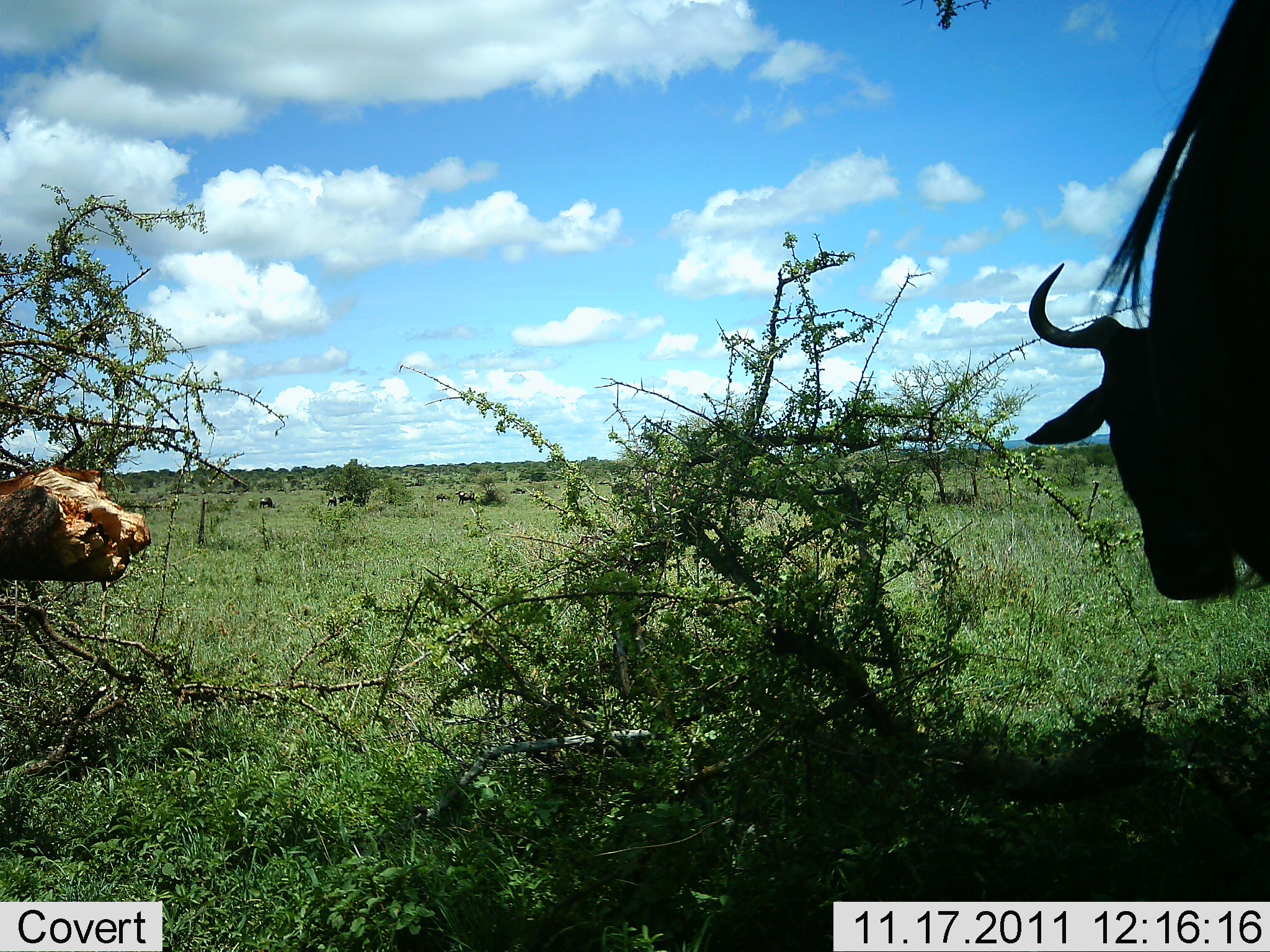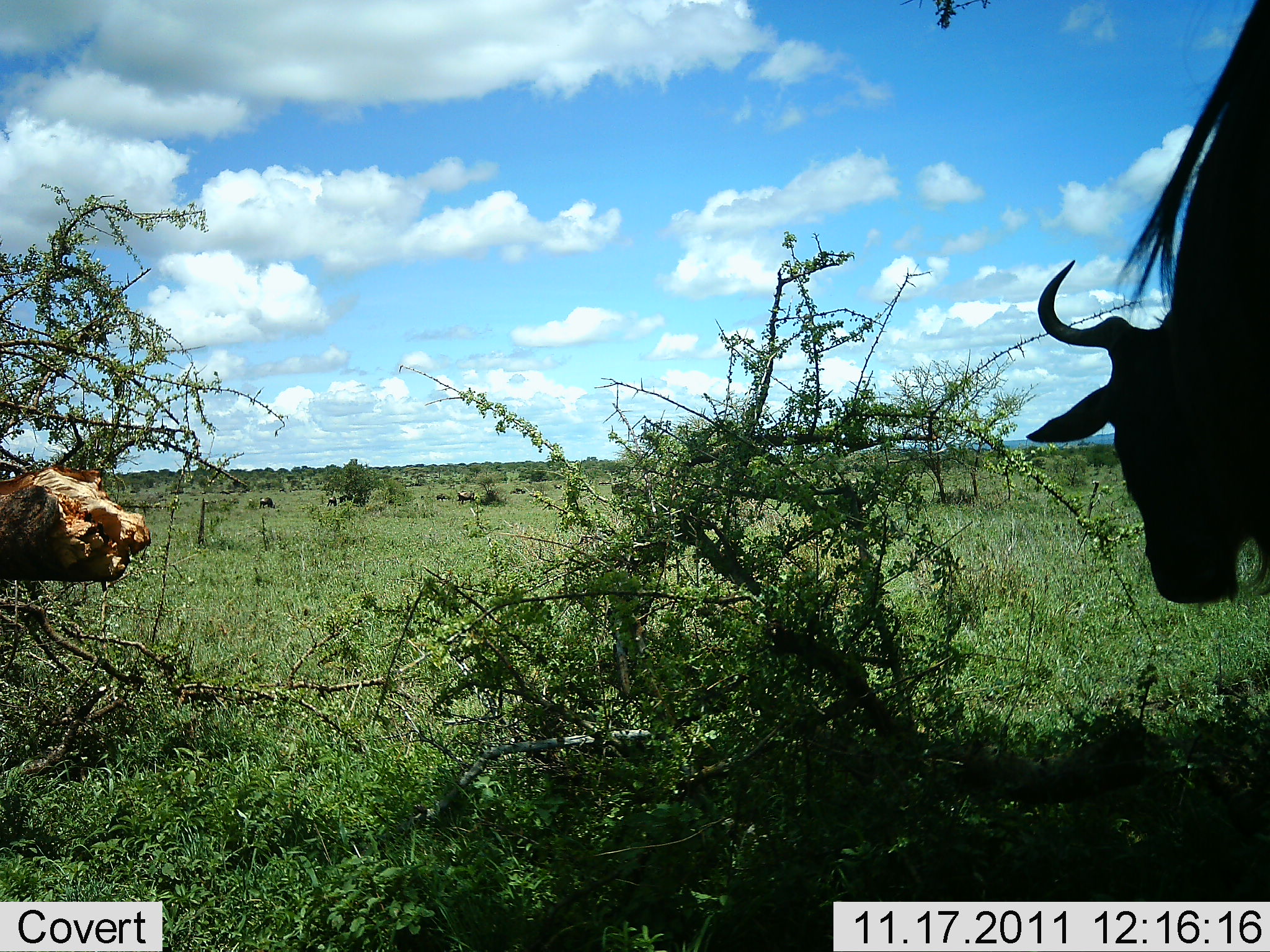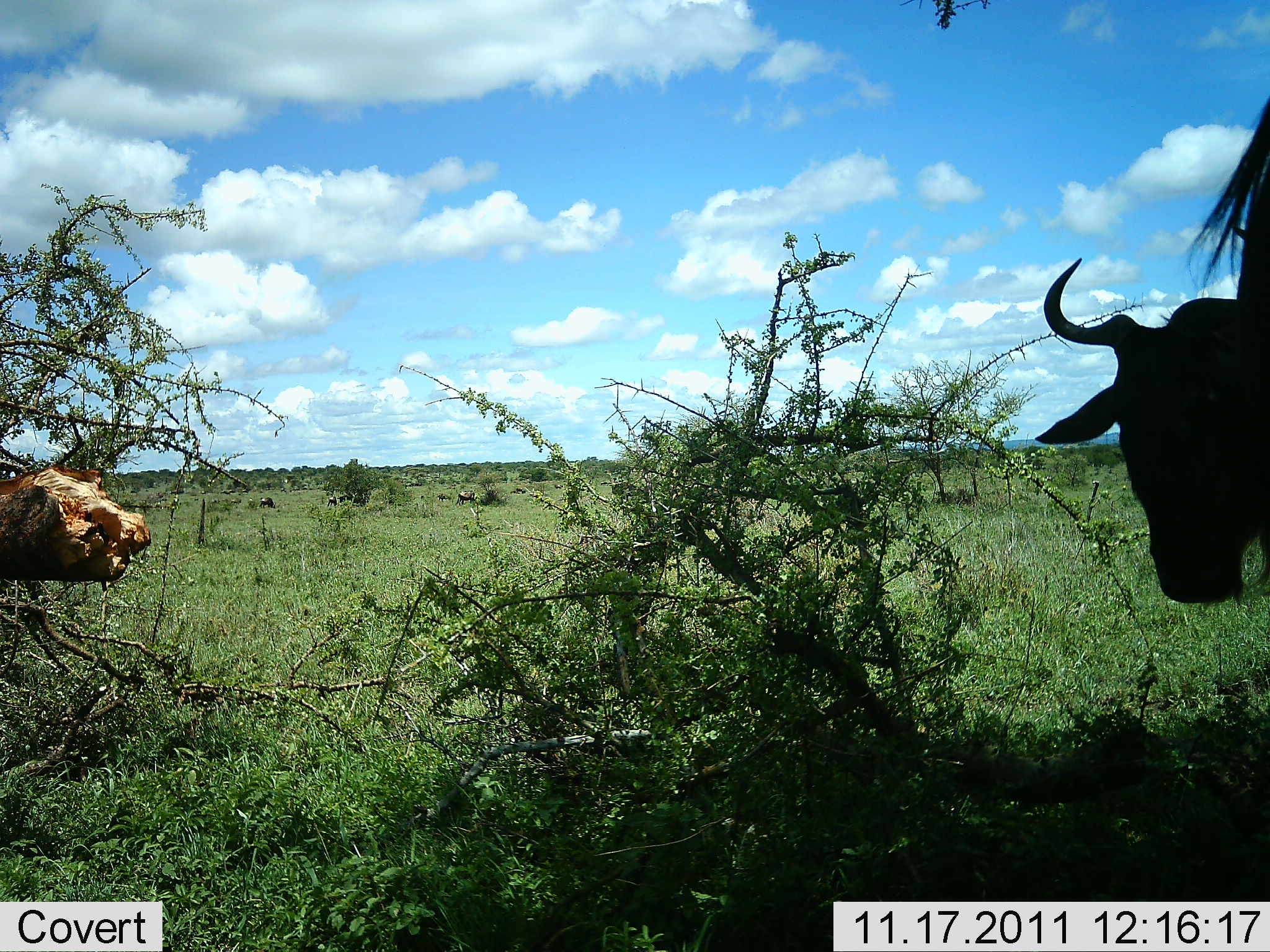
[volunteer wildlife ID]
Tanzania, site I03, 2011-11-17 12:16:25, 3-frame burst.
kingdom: Animalia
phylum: Chordata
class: Mammalia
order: Artiodactyla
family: Bovidae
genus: Connochaetes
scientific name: Connochaetes taurinus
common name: blue wildebeest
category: wildebeest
Wildebeest (blue wildebeest) (Connochaetes taurinus), count 1. Behavior (volunteer vote fractions): standing 92%, resting 0%, moving 8%, interacting 0%. Young present (vote fraction): 0%. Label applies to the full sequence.